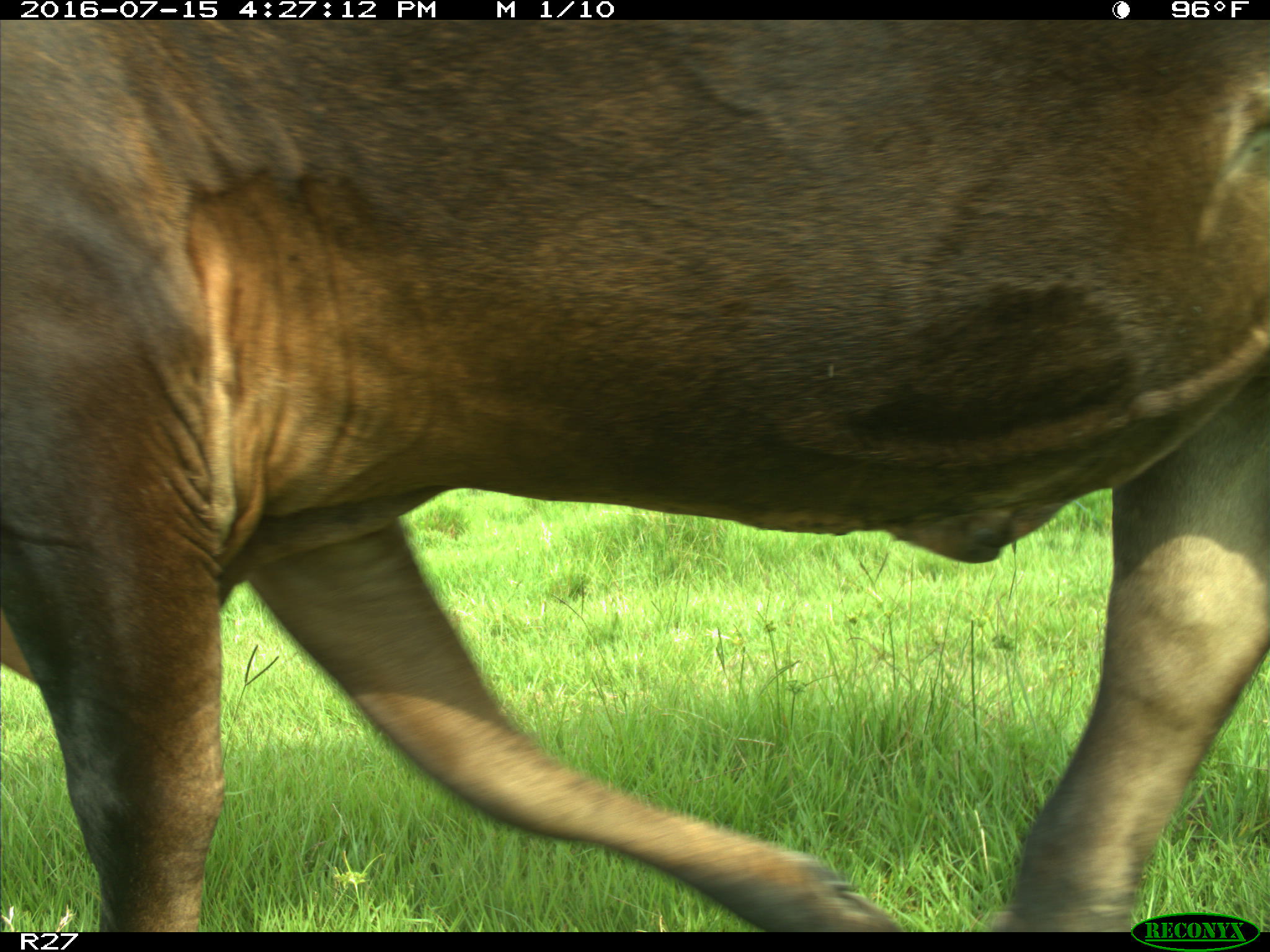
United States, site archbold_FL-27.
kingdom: Animalia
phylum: Chordata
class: Mammalia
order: Artiodactyla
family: Bovidae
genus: Bos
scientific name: Bos taurus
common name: domestic cow